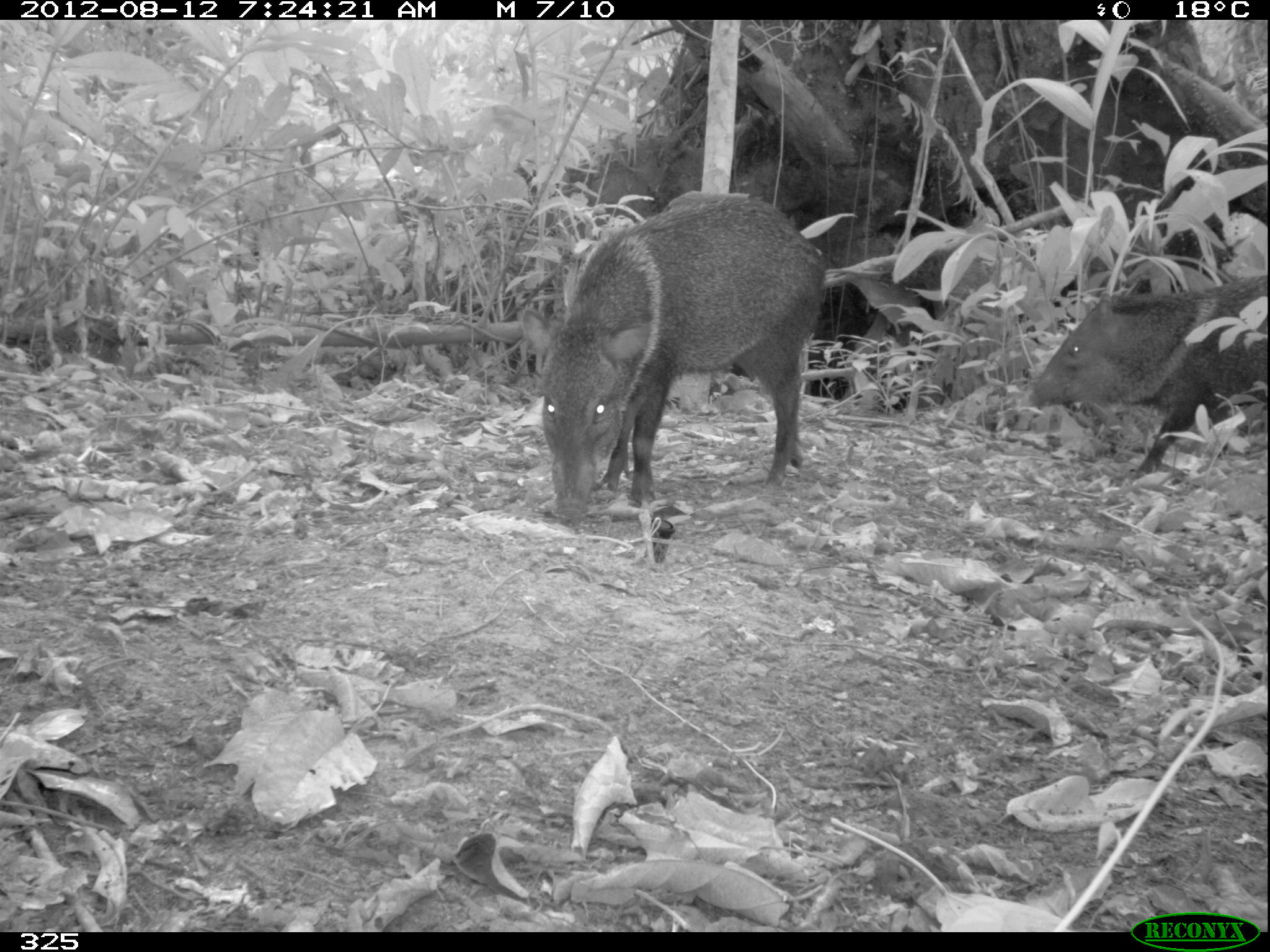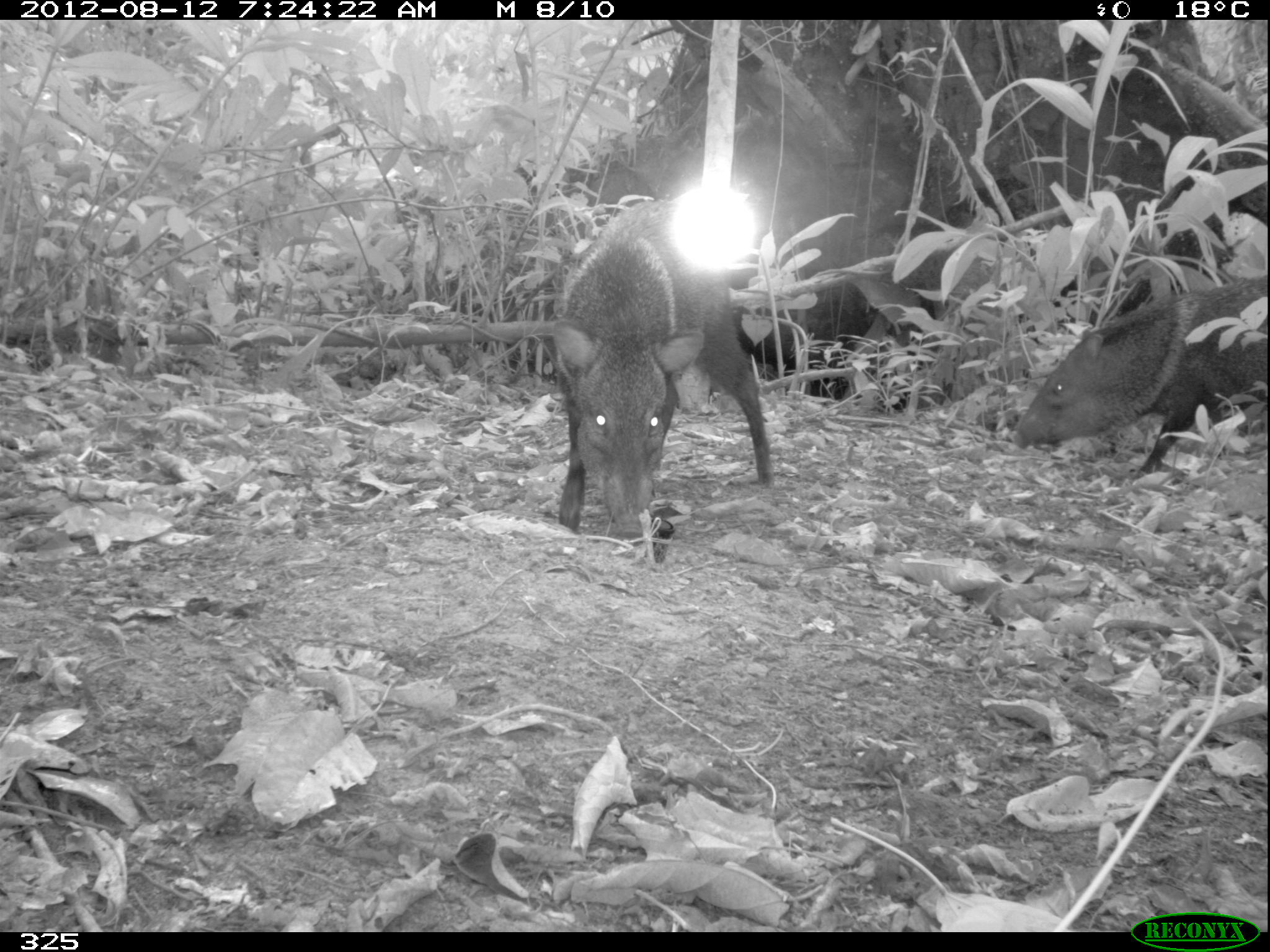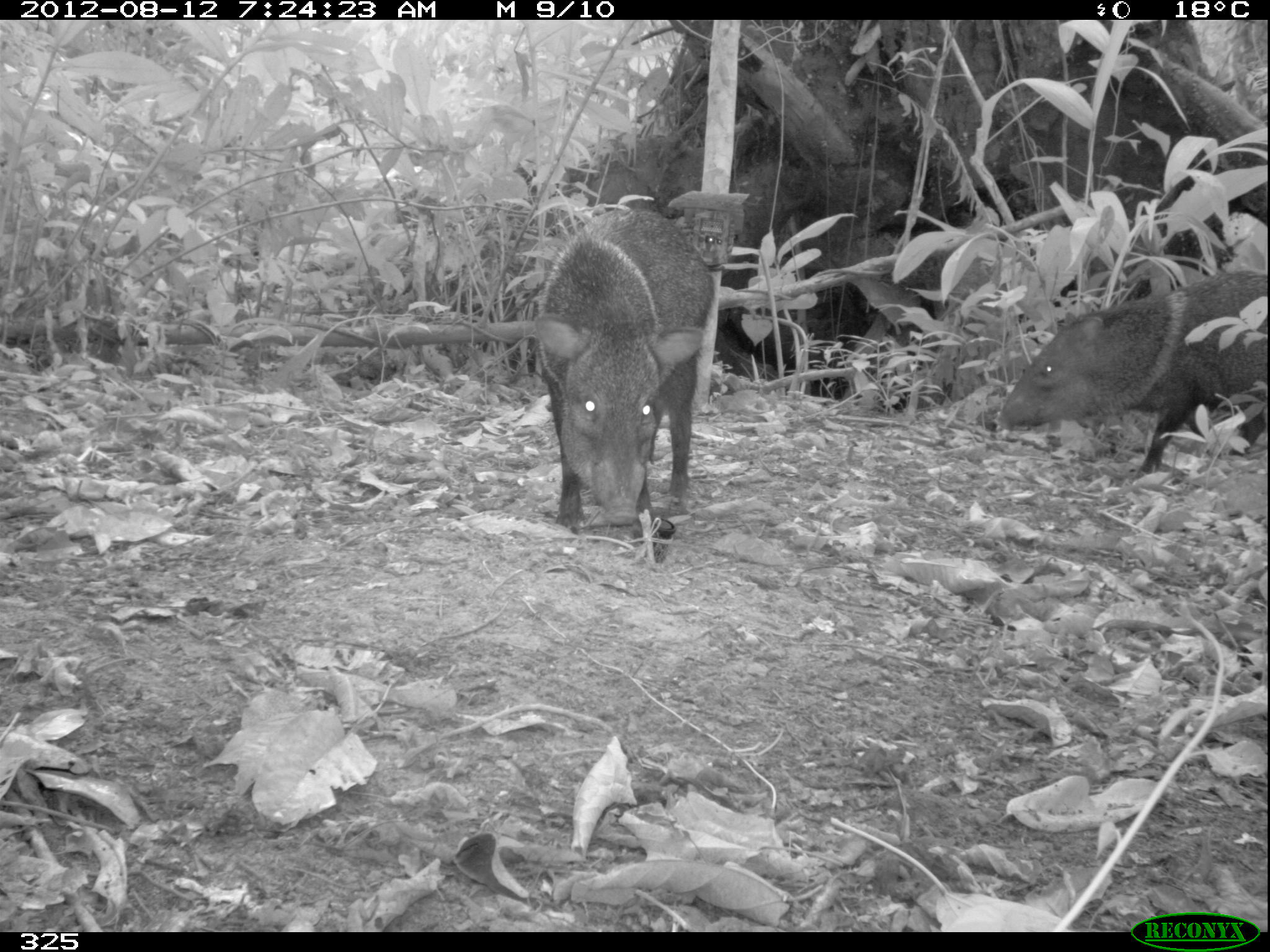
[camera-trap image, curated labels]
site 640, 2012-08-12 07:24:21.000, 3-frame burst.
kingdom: Animalia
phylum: Chordata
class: Mammalia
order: Artiodactyla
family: Tayassuidae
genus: Pecari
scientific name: Pecari tajacu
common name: collared peccary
Pecari tajacu (collared peccary).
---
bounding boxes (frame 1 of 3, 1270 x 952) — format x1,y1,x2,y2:
pecari tajacu: 531,190,830,517; 1025,271,1266,478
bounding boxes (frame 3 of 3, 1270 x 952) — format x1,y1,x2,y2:
pecari tajacu: 532,208,714,535; 992,266,1266,481